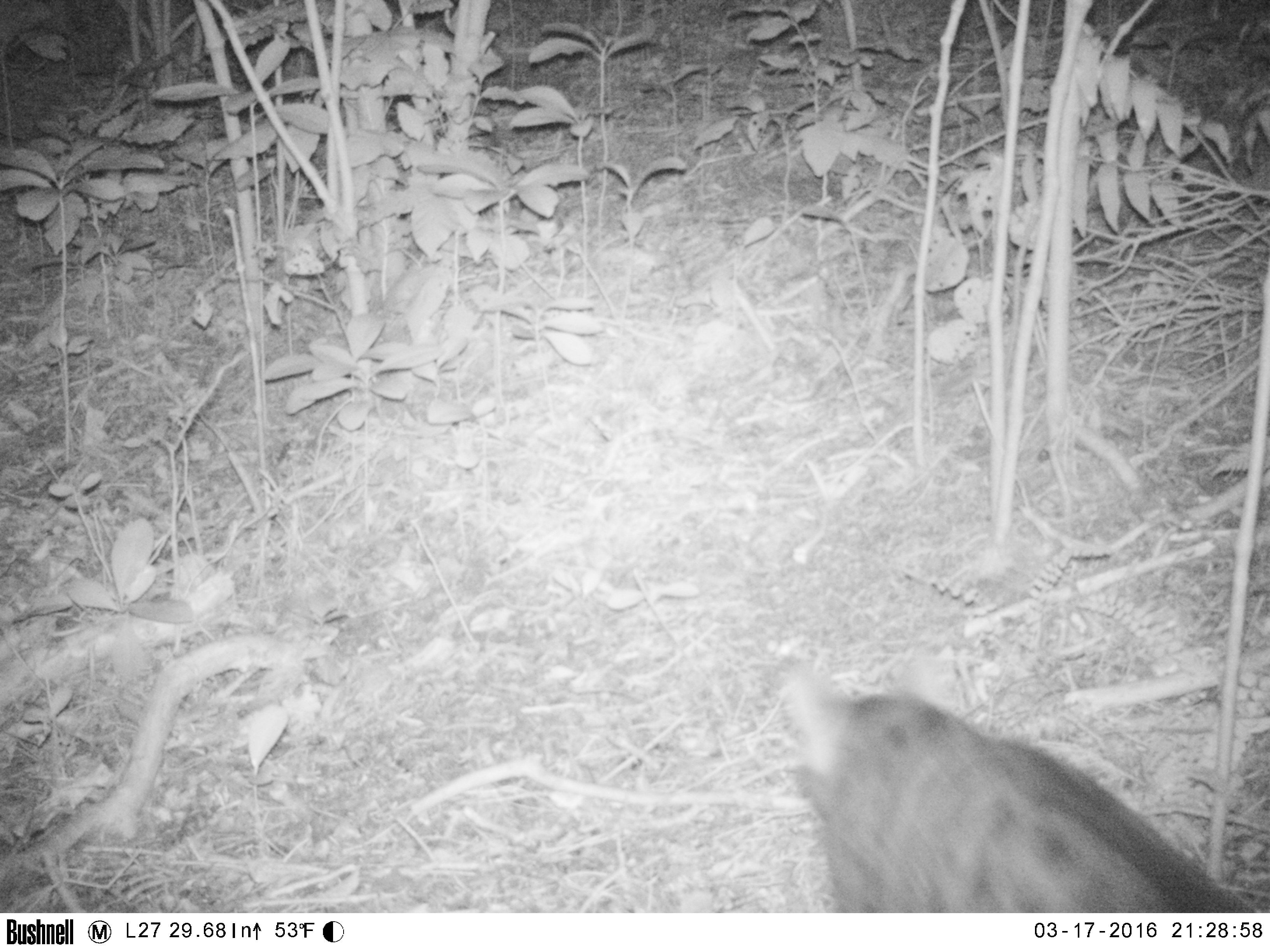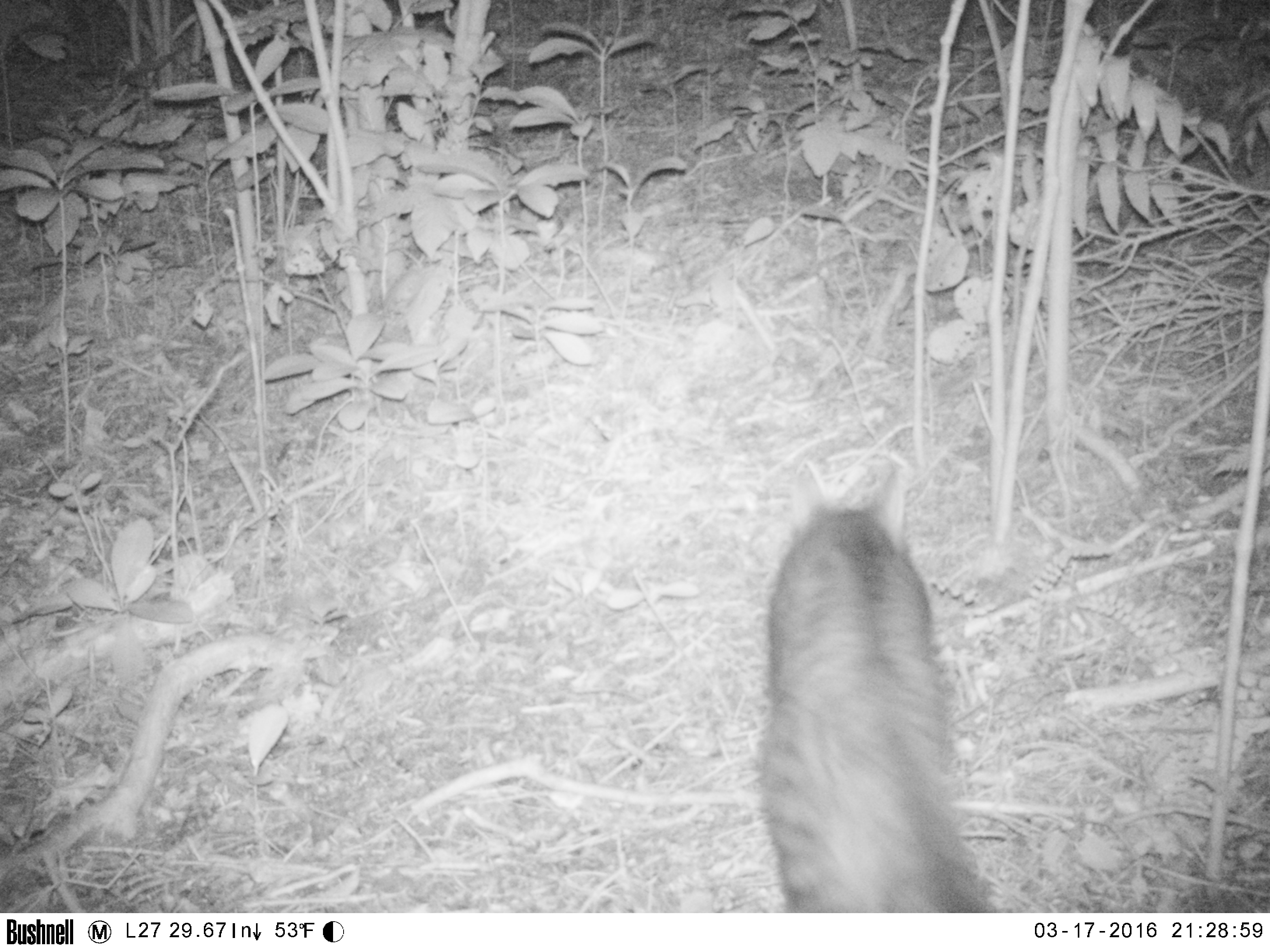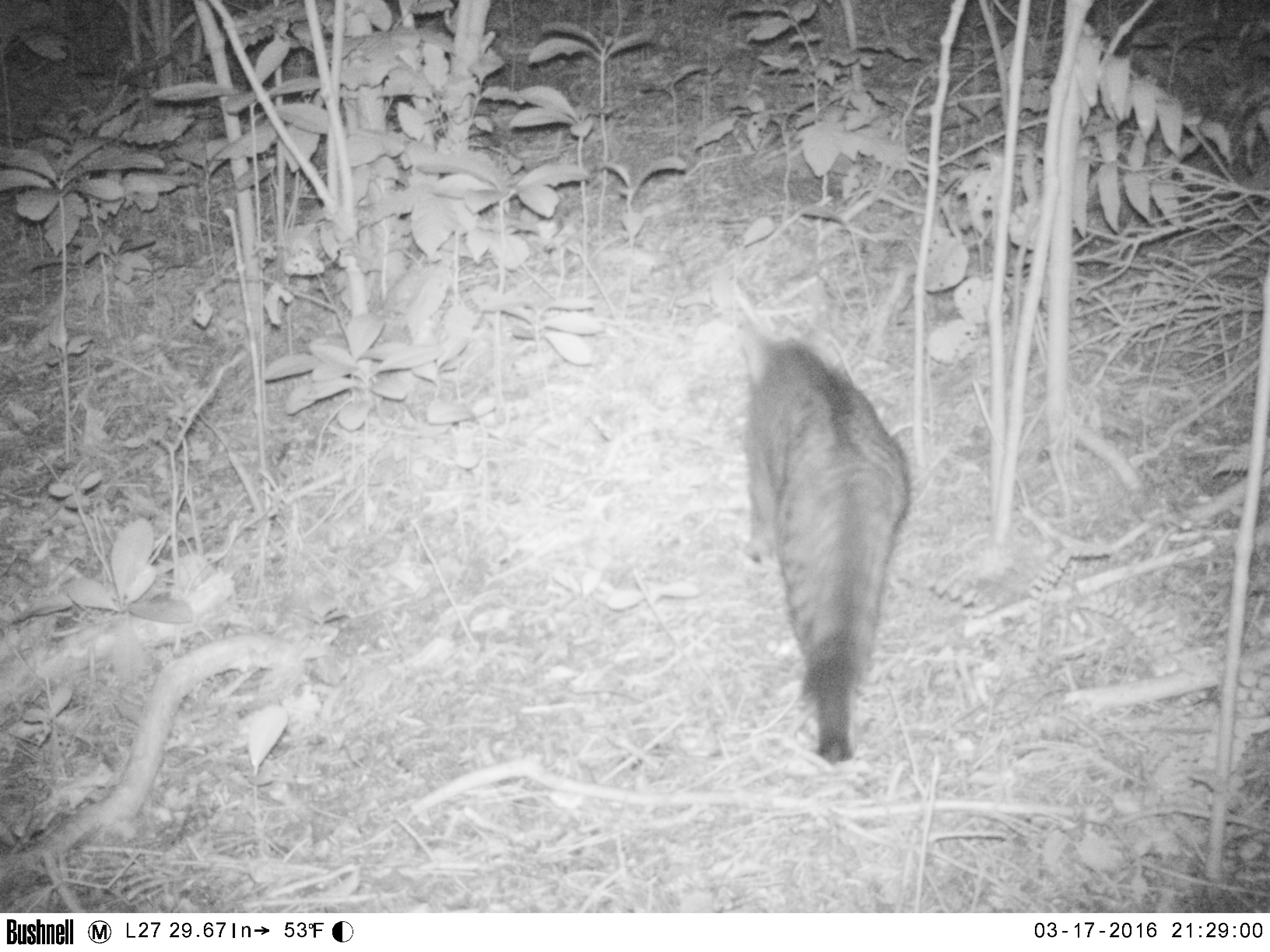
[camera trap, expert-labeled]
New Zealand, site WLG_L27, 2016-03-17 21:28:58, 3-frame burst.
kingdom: Animalia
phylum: Chordata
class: Mammalia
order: Carnivora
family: Felidae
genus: Felis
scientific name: Felis catus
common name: domestic cat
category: cat